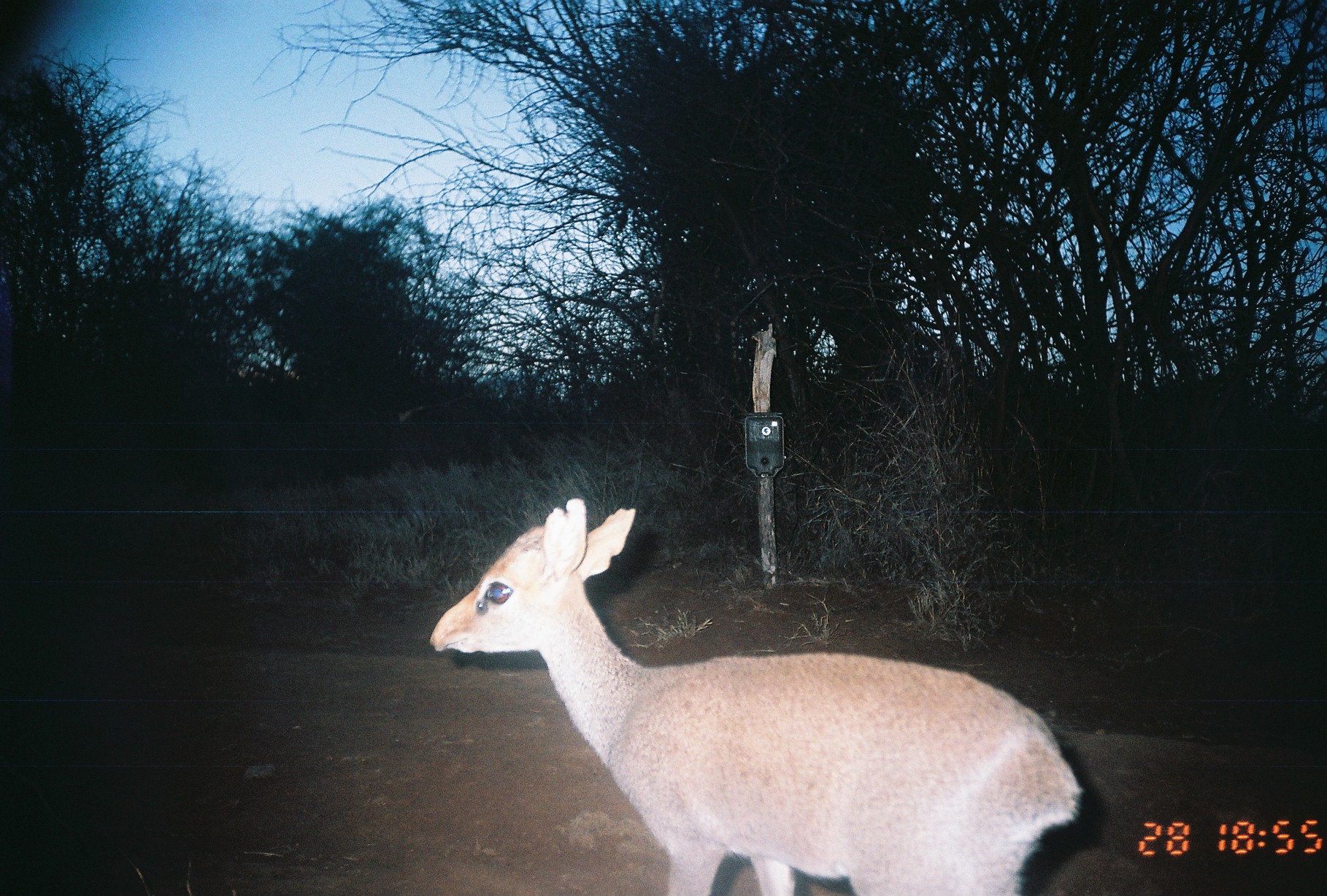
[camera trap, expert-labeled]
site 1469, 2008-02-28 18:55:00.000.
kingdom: Animalia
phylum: Chordata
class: Mammalia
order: Artiodactyla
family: Bovidae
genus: Madoqua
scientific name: Madoqua guentheri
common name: günther's dik-dik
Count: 1.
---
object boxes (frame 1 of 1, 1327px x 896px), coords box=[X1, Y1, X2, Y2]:
madoqua guentheri: box=[427, 497, 1082, 896]